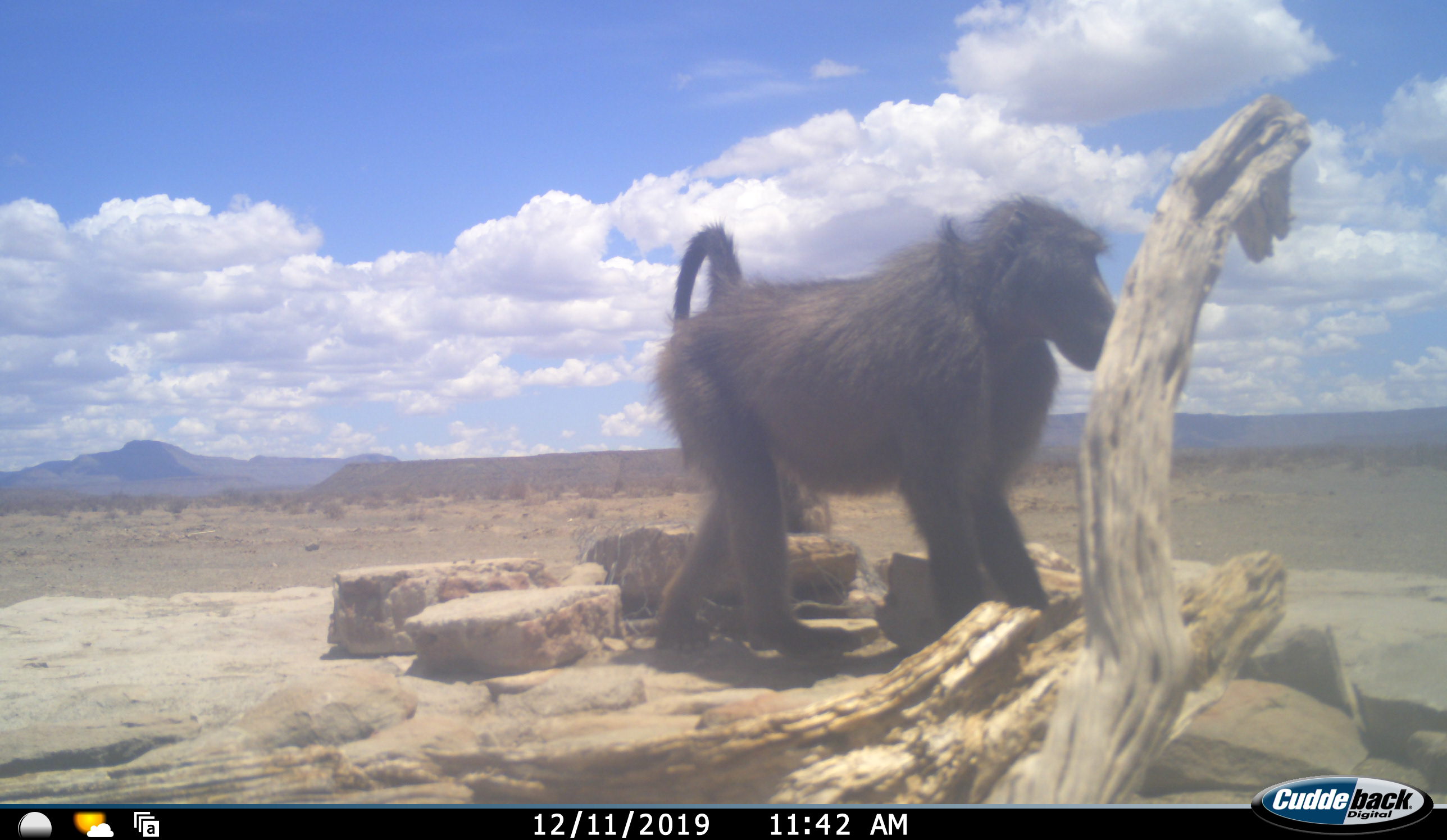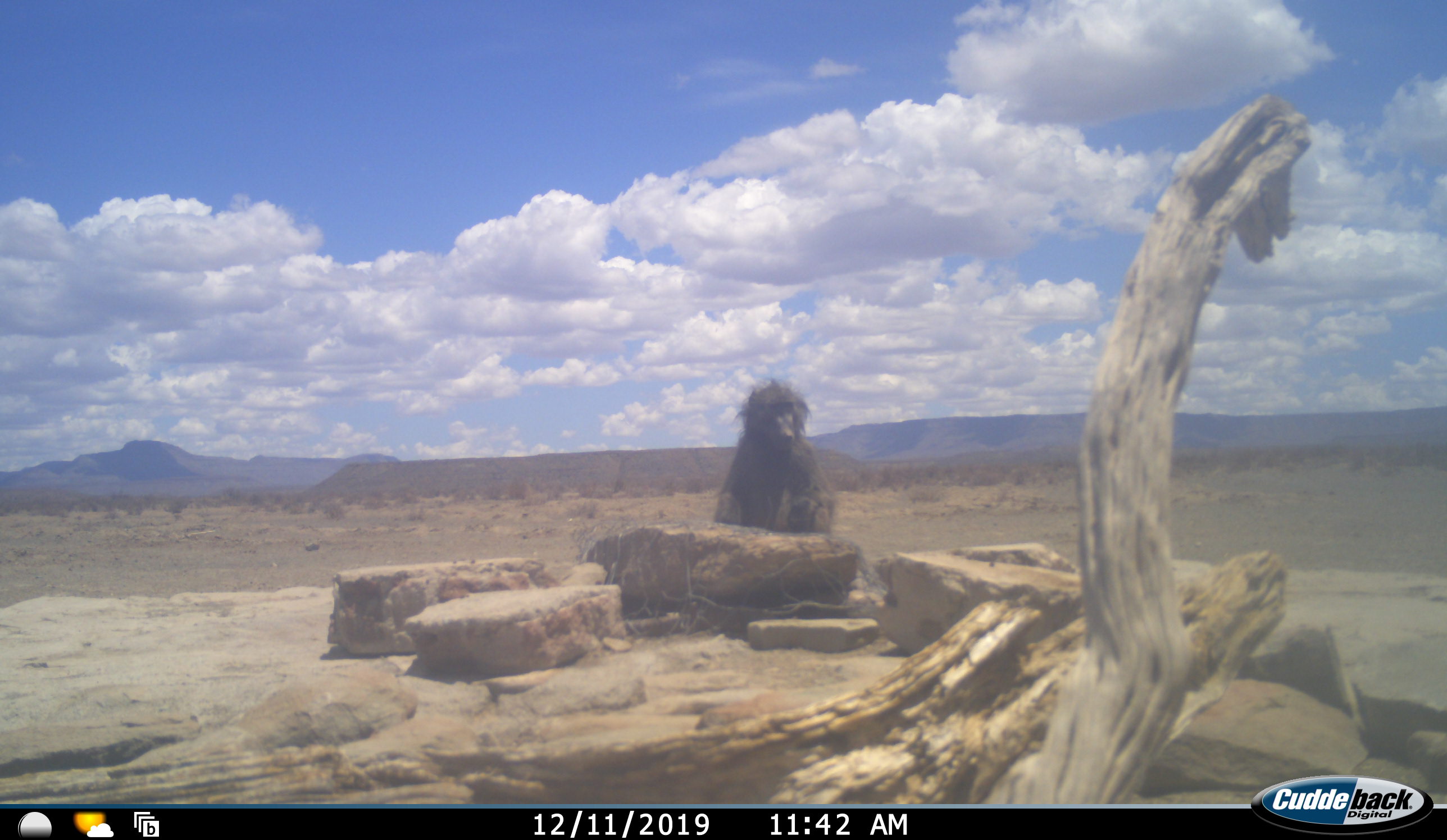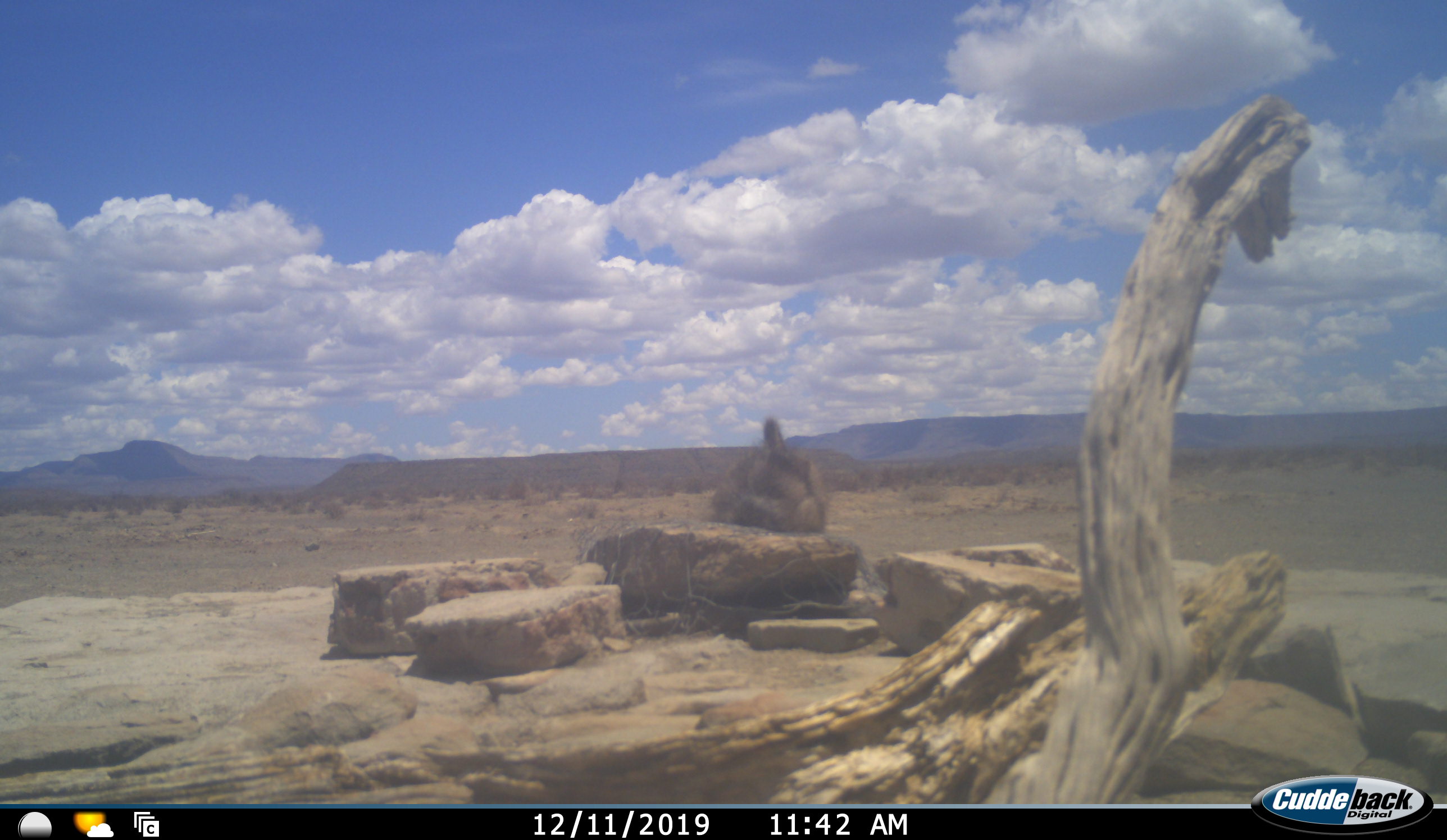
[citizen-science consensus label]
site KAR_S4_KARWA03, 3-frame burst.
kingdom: Animalia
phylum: Chordata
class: Mammalia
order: Primates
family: Cercopithecidae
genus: Papio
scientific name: Papio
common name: baboon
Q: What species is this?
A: Baboon (Papio).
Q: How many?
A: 2.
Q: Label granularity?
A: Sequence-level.